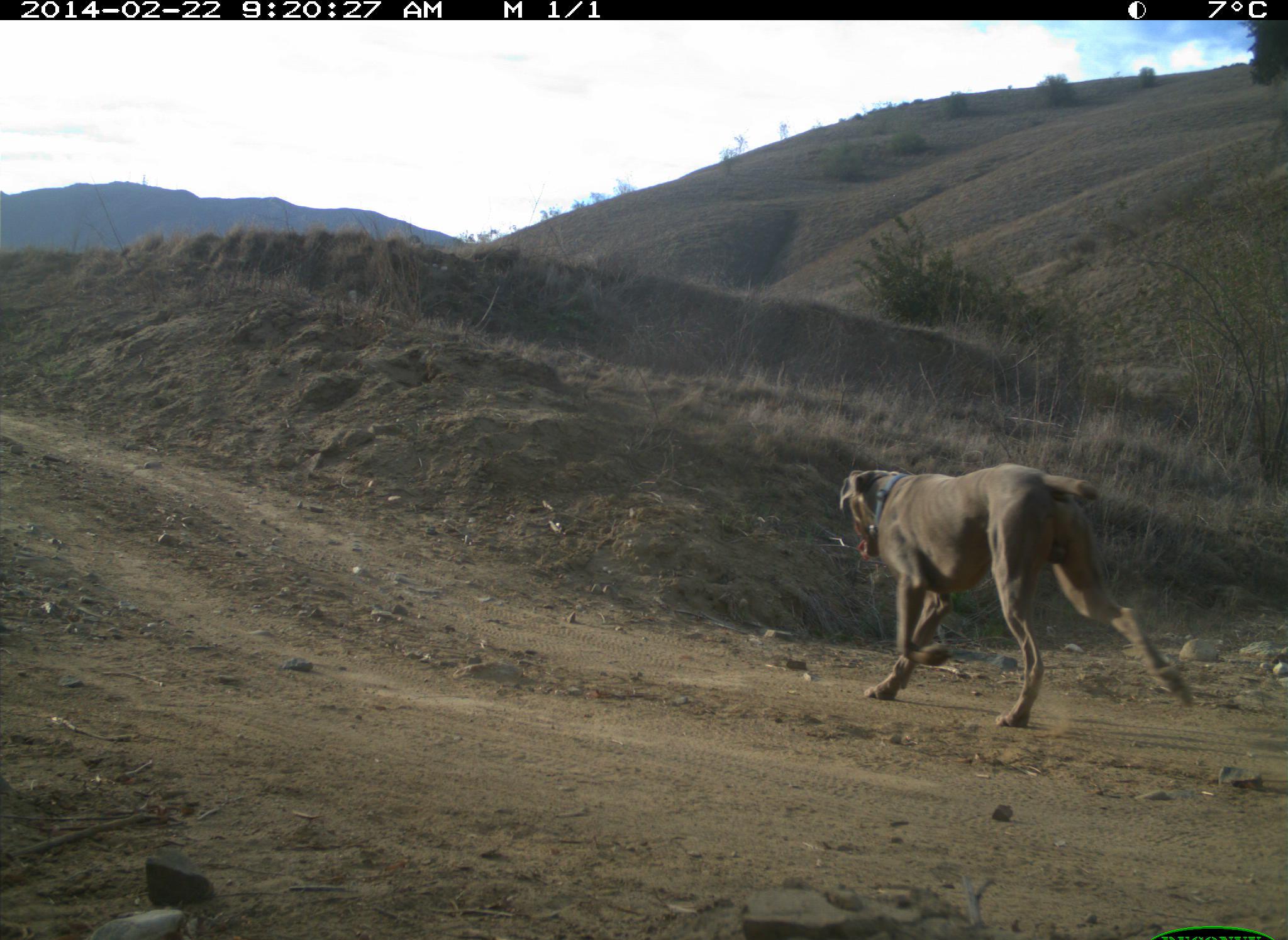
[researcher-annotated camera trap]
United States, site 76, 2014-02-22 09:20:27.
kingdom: Animalia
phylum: Chordata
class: Mammalia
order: Carnivora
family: Canidae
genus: Canis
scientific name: Canis familiaris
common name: domestic dog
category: dog